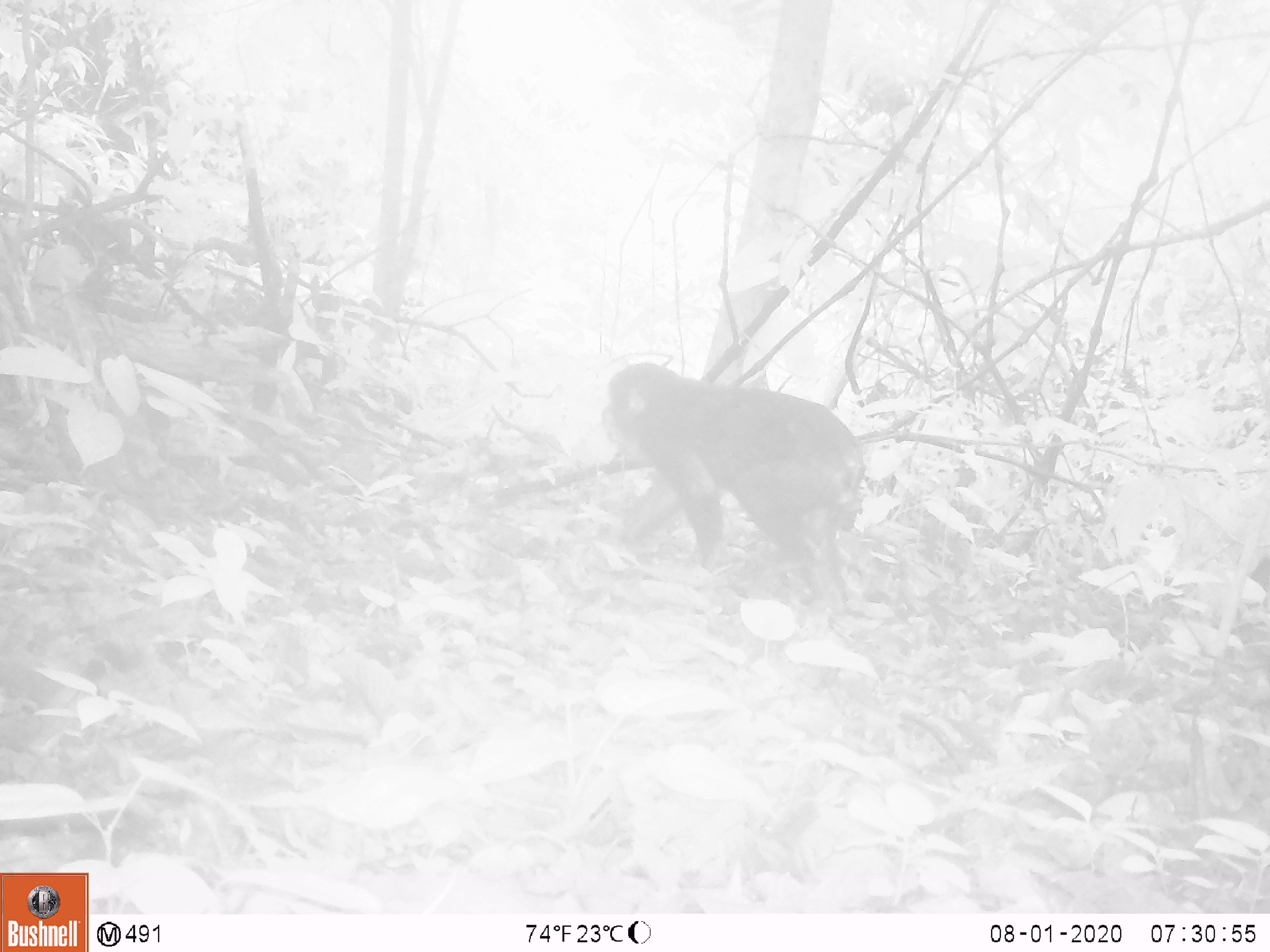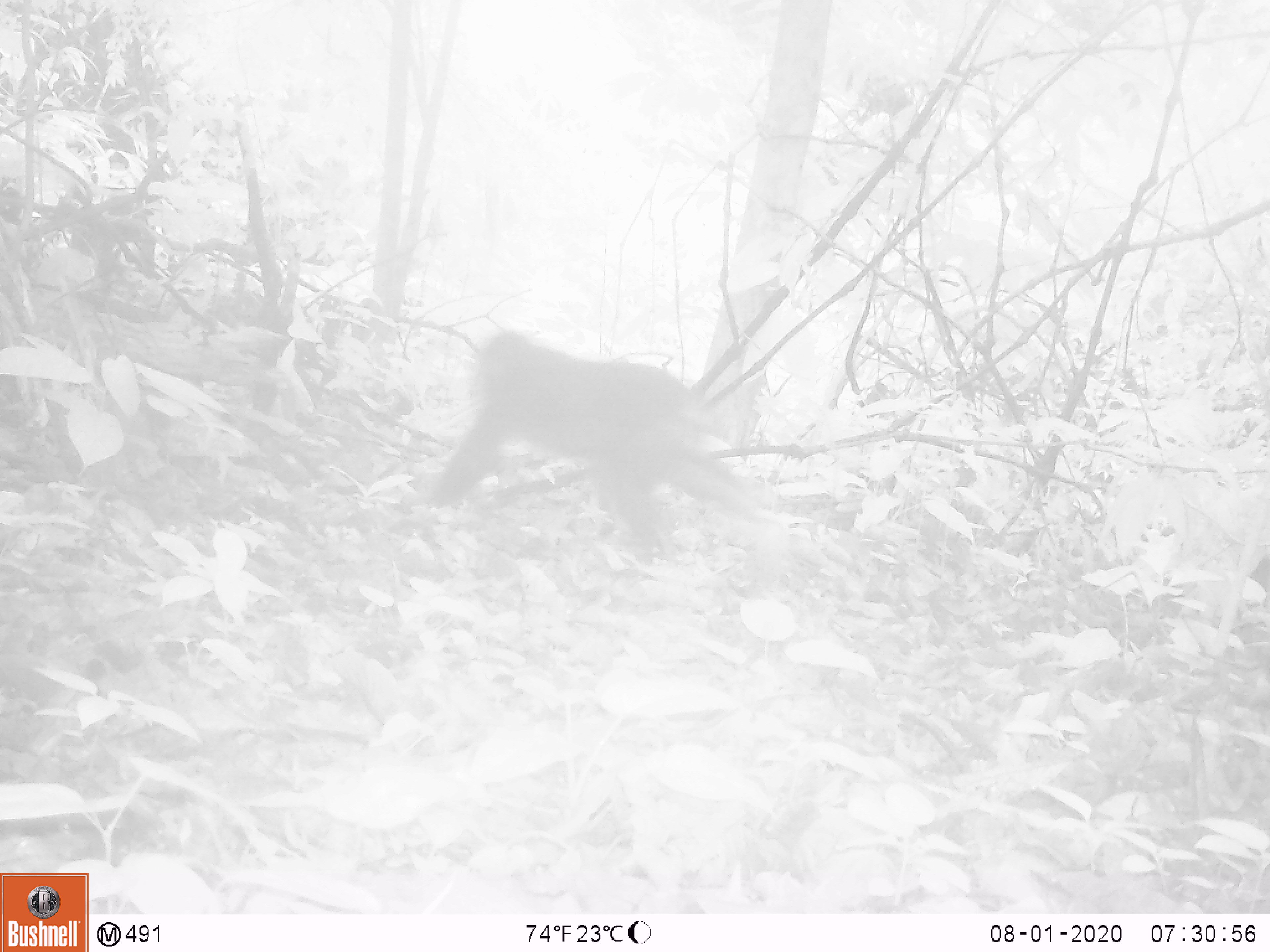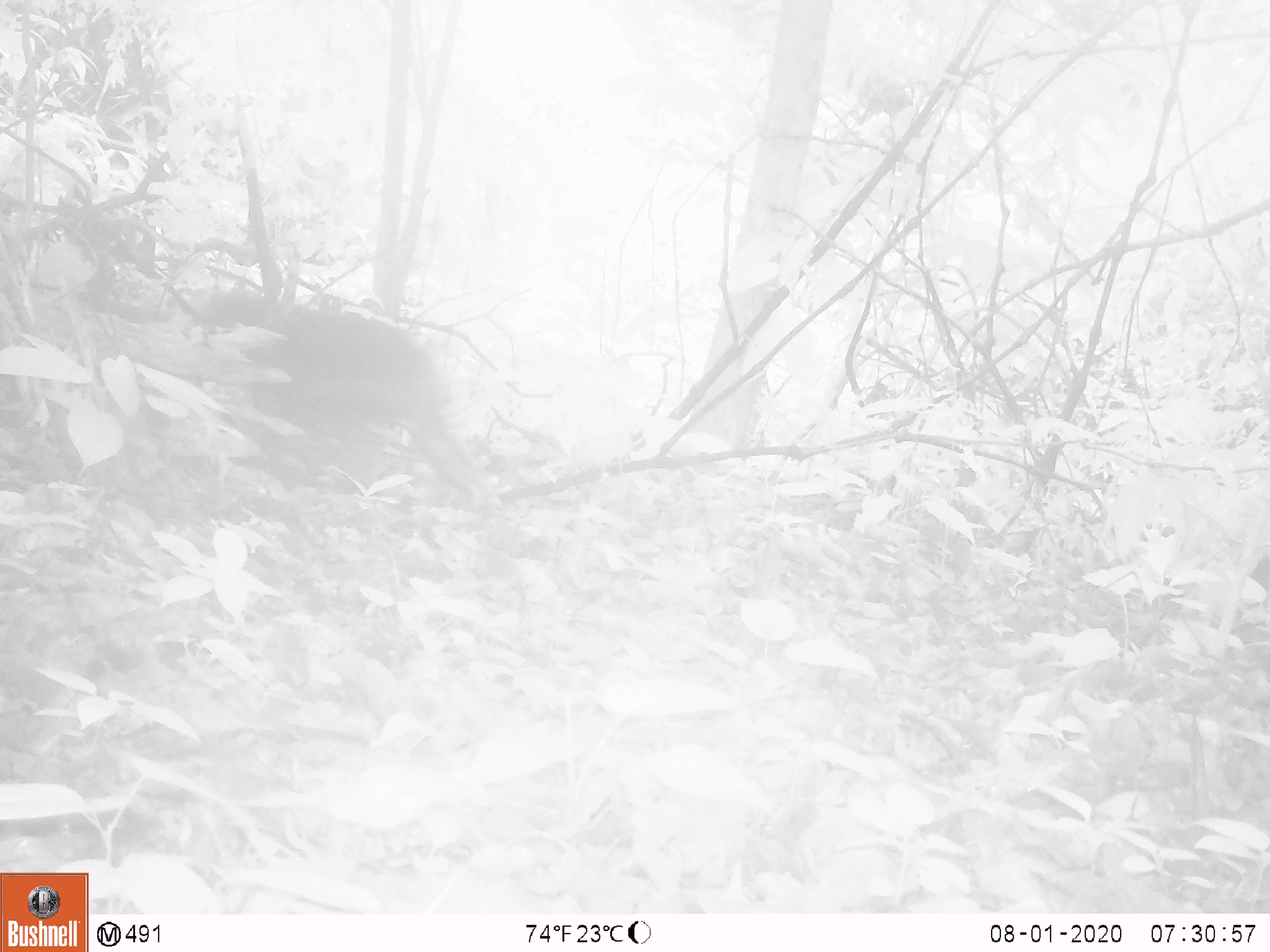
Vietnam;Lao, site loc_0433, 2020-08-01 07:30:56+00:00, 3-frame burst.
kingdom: Animalia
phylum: Chordata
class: Mammalia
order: Primates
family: Cercopithecidae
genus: Macaca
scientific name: Macaca arctoides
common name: stump-tailed macaque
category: stump tailed macaque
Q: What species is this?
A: Stump tailed macaque (stump-tailed macaque) (Macaca arctoides).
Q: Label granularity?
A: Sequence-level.